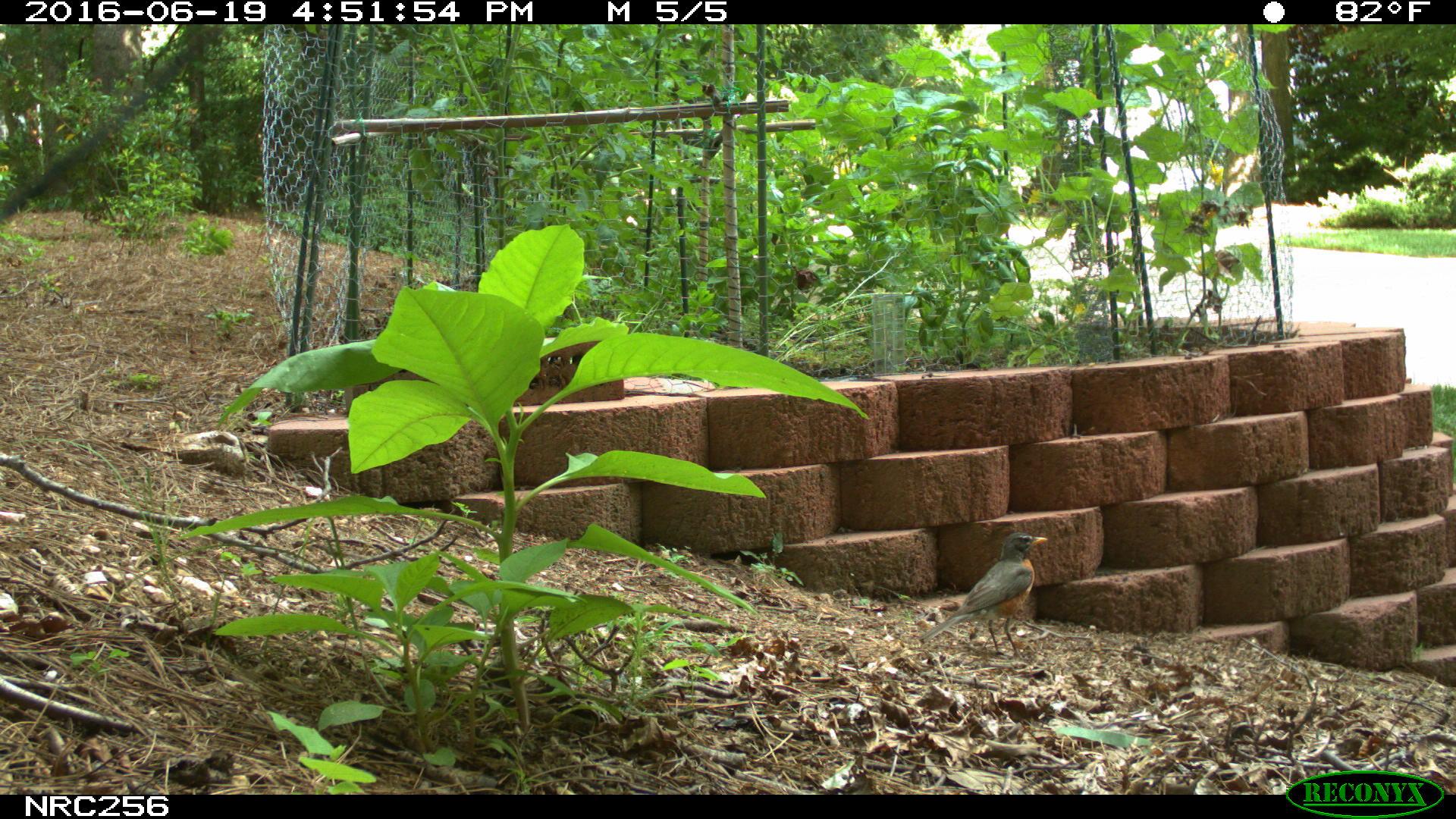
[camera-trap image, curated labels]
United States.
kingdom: Animalia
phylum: Chordata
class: Aves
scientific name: Aves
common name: bird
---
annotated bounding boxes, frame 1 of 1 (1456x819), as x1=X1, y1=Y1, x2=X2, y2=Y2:
Bird: x1=944, y1=526, x2=1055, y2=653